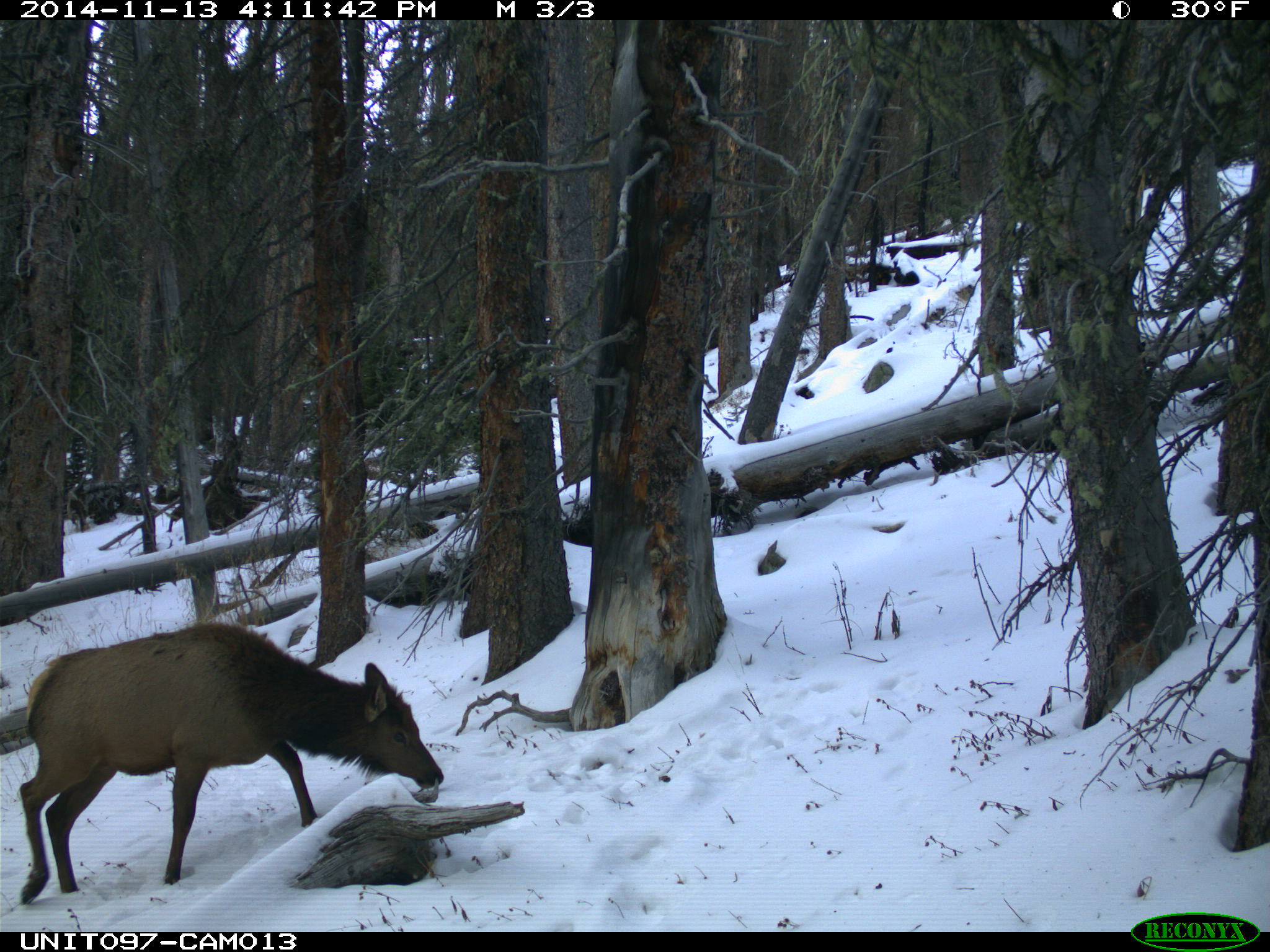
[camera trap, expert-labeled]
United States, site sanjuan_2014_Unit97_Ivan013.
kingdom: Animalia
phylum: Chordata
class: Mammalia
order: Artiodactyla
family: Cervidae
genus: Cervus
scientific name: Cervus elaphus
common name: red deer